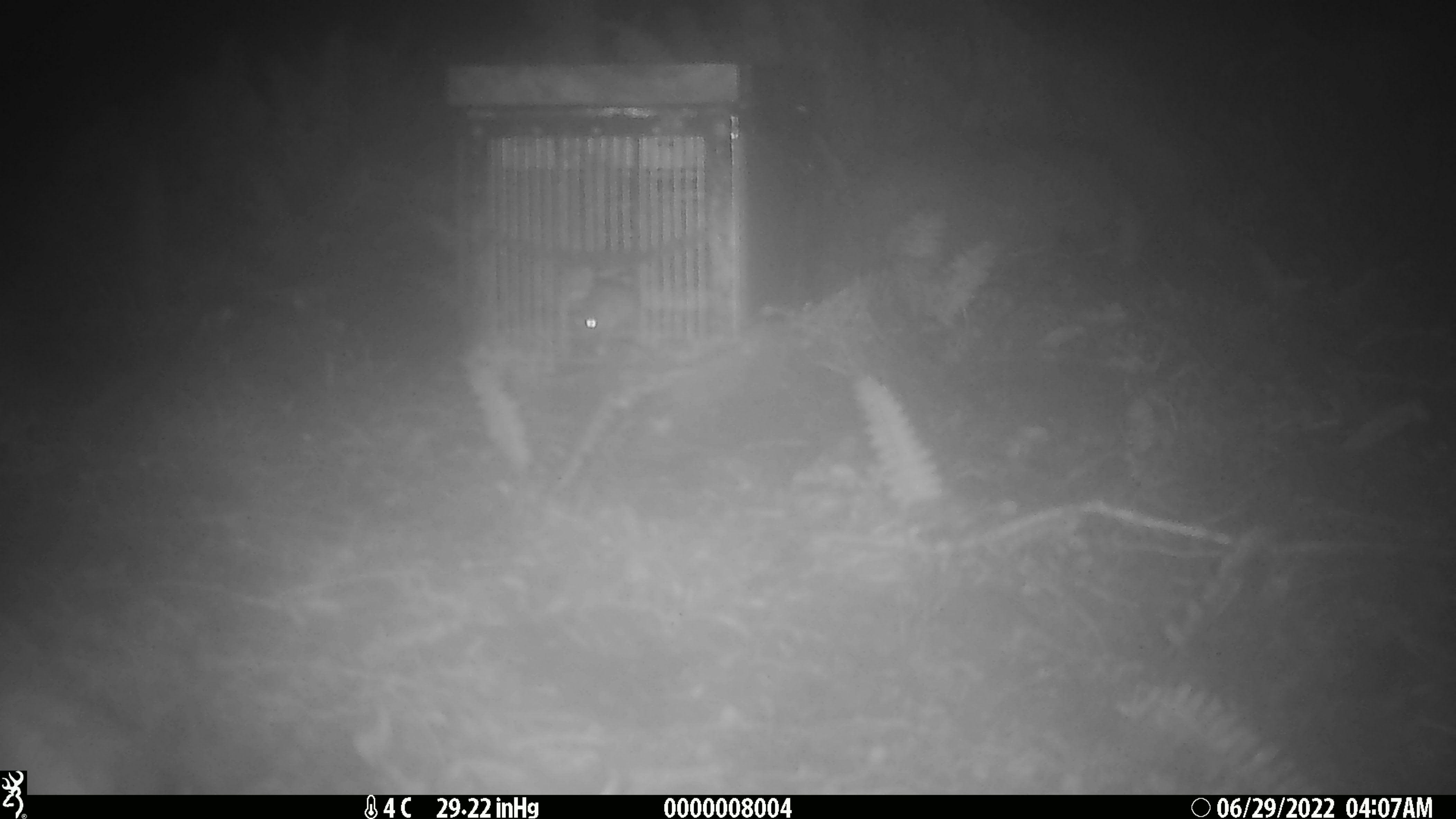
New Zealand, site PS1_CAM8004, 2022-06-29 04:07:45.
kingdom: Animalia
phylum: Chordata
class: Mammalia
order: Rodentia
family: Muridae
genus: Mus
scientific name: Mus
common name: mouse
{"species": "mouse (Mus)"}